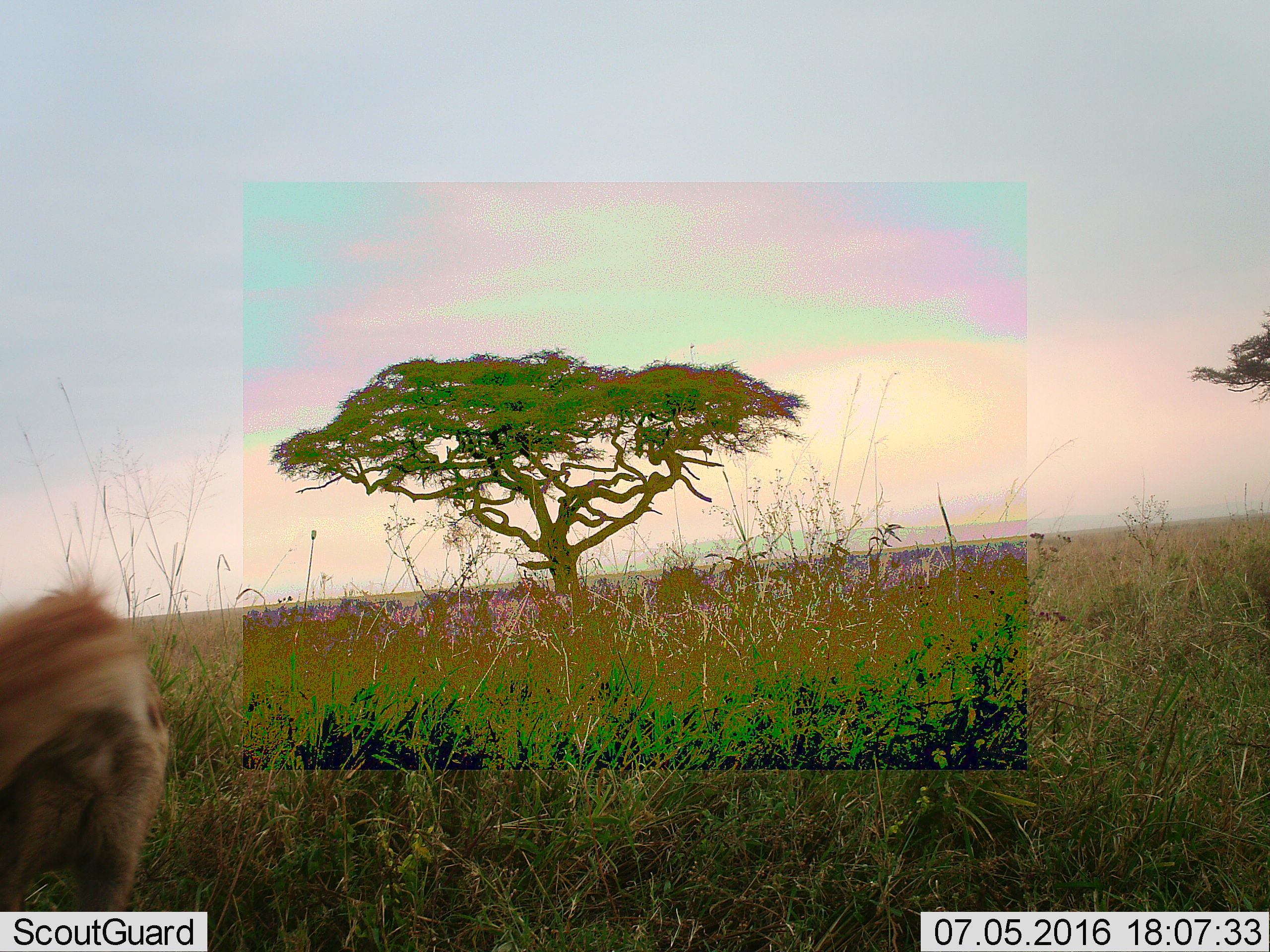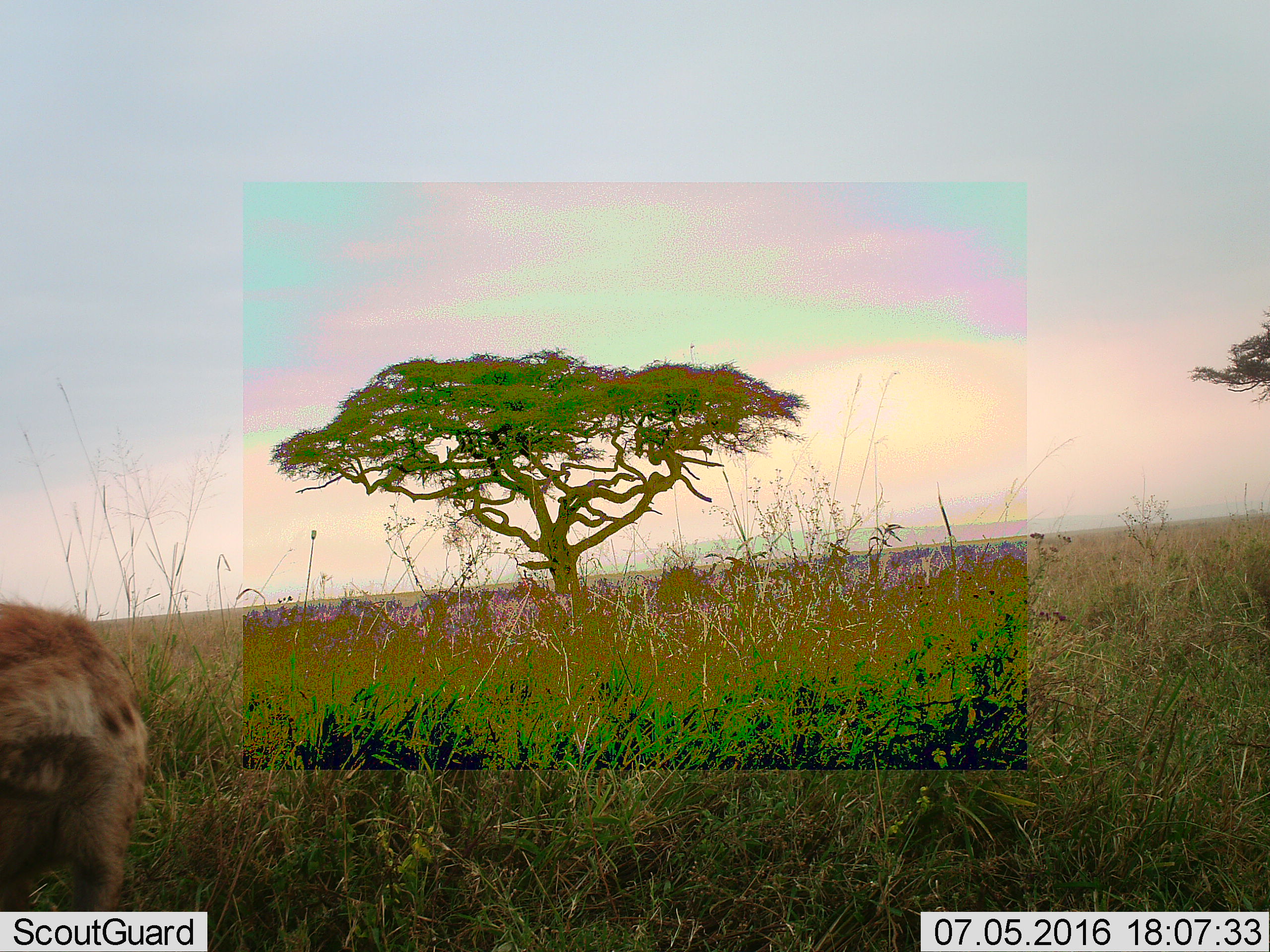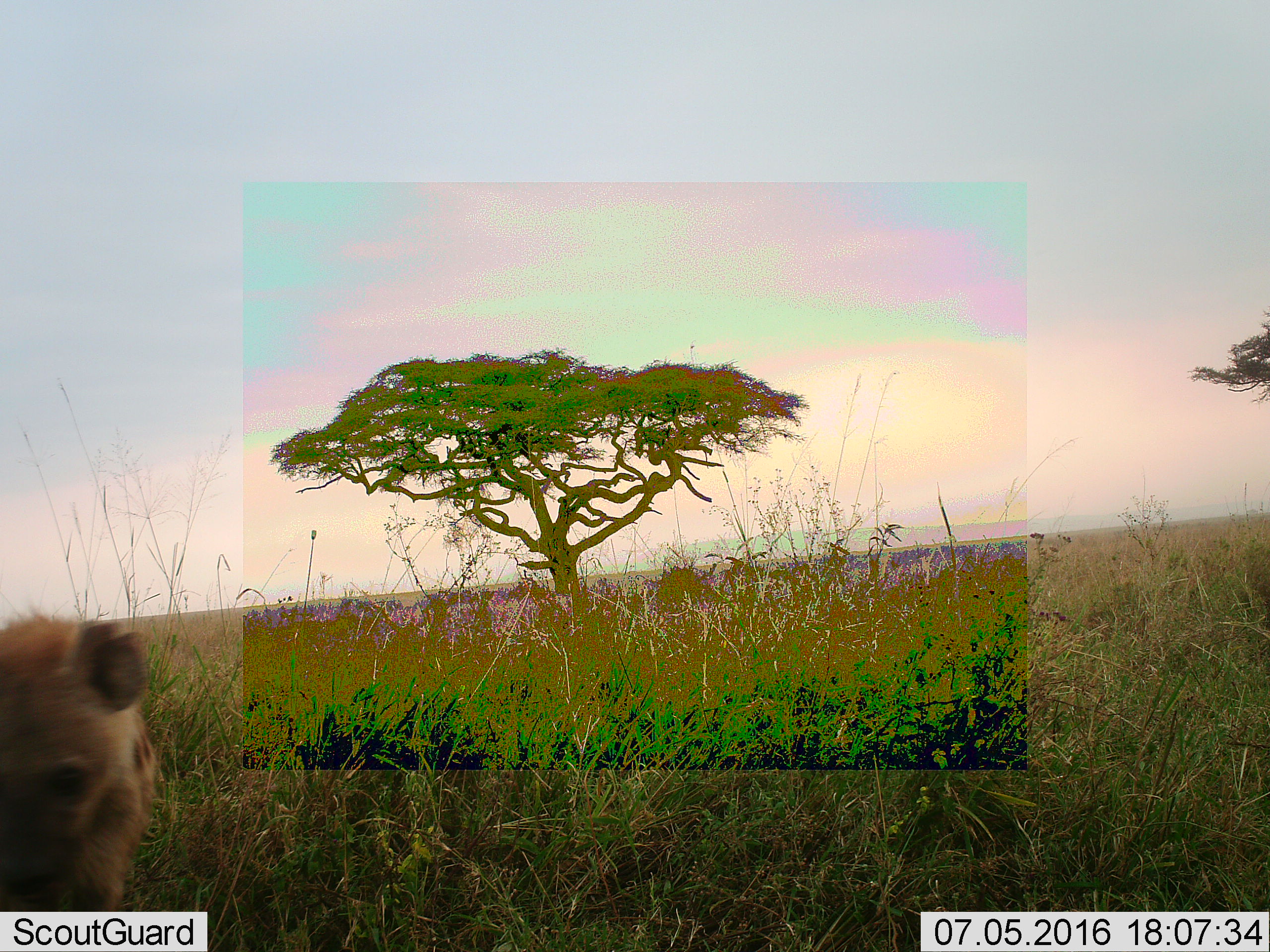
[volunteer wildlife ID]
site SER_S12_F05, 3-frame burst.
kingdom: Animalia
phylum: Chordata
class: Mammalia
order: Carnivora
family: Hyaenidae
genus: Crocuta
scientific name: Crocuta crocuta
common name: spotted hyena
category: hyenaspotted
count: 1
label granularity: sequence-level